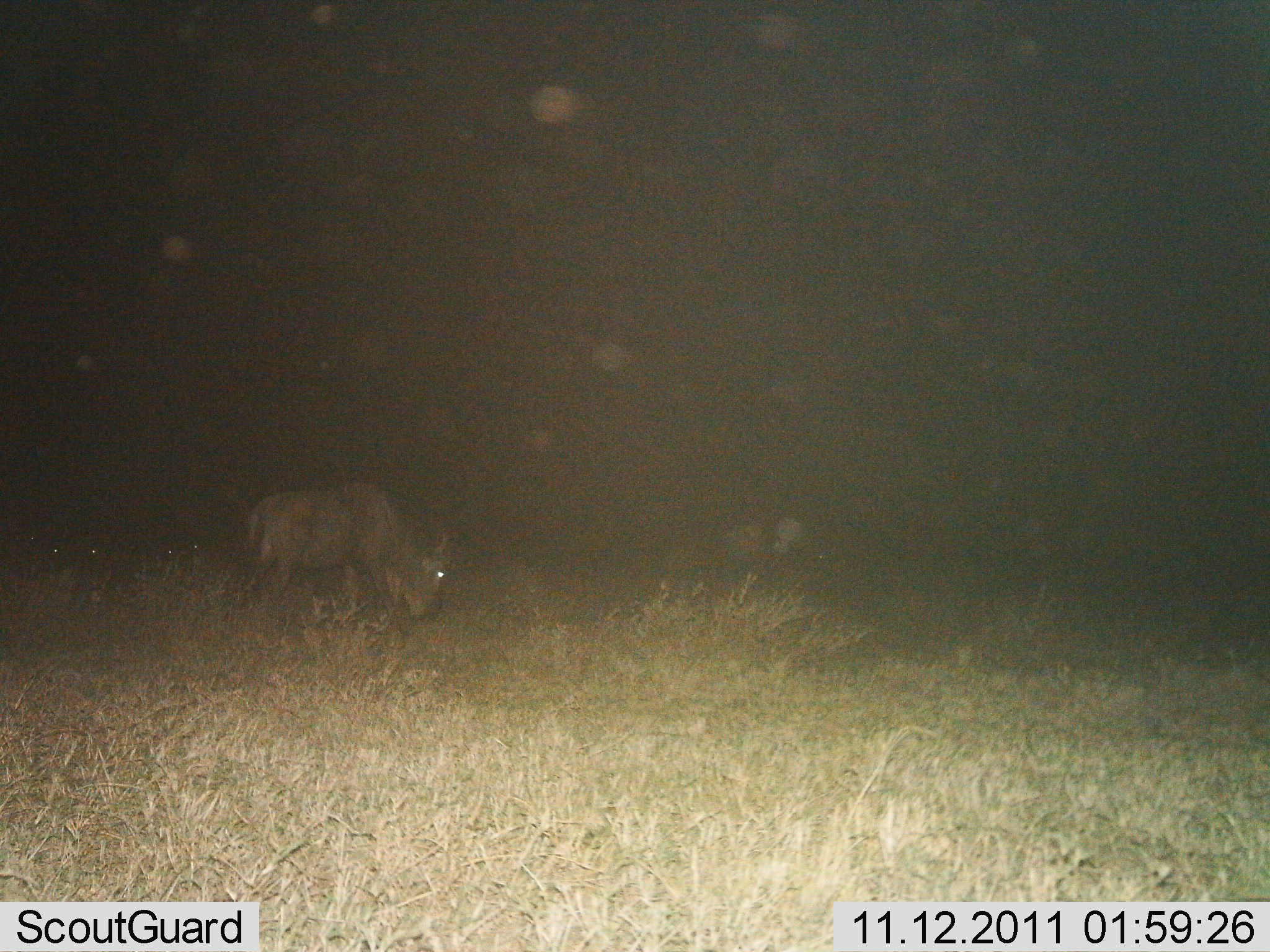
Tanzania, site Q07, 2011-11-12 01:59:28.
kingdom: Animalia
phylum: Chordata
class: Mammalia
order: Artiodactyla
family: Bovidae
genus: Connochaetes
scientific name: Connochaetes taurinus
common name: blue wildebeest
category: wildebeest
Wildebeest (blue wildebeest) (Connochaetes taurinus), count 1. Behavior (volunteer vote fractions): standing 0%, resting 0%, moving 8%, interacting 0%. Young present (vote fraction): 0%. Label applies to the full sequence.